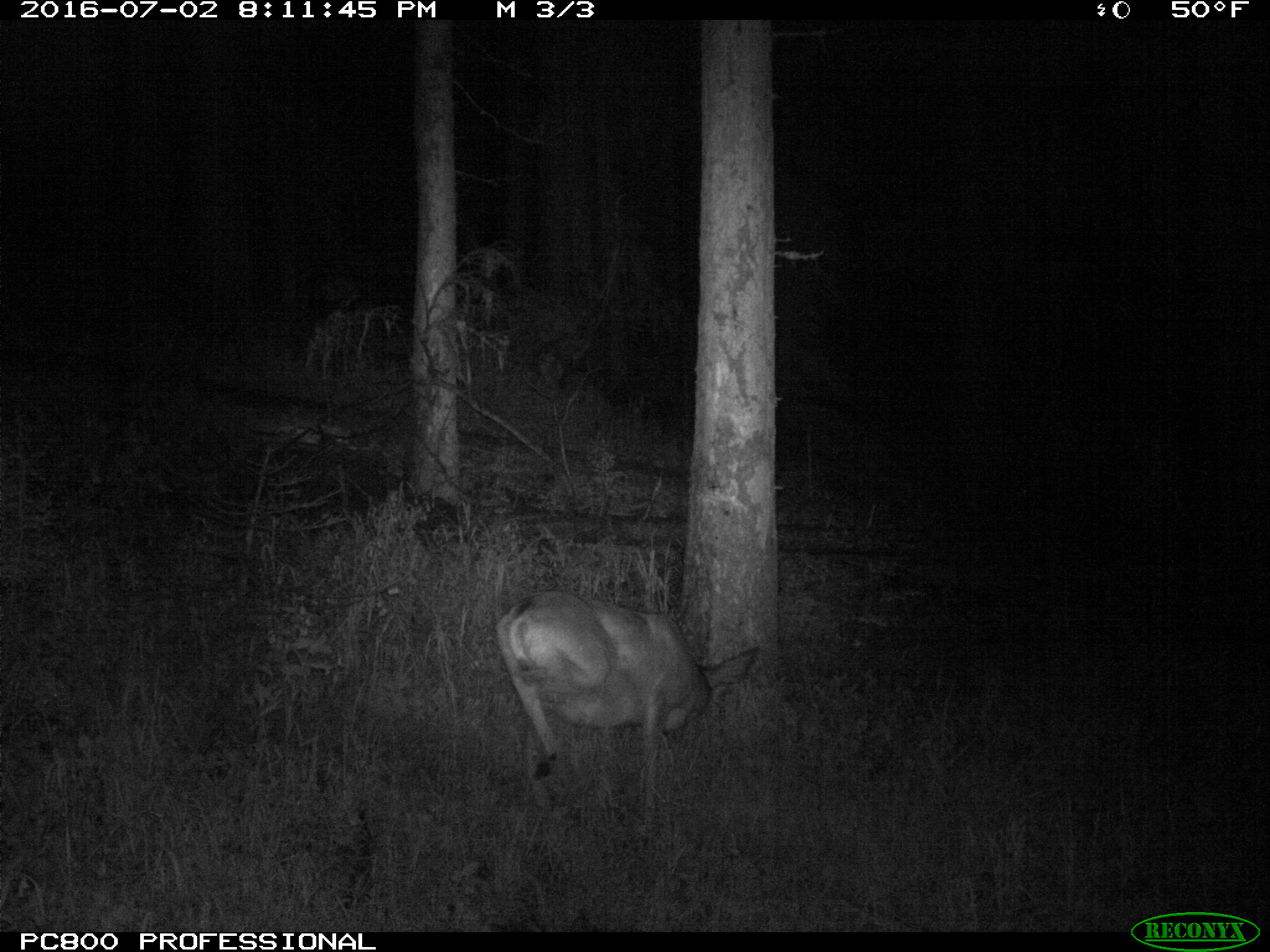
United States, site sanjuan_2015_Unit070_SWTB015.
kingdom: Animalia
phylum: Chordata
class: Mammalia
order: Artiodactyla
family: Cervidae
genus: Odocoileus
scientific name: Odocoileus hemionus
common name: mule deer